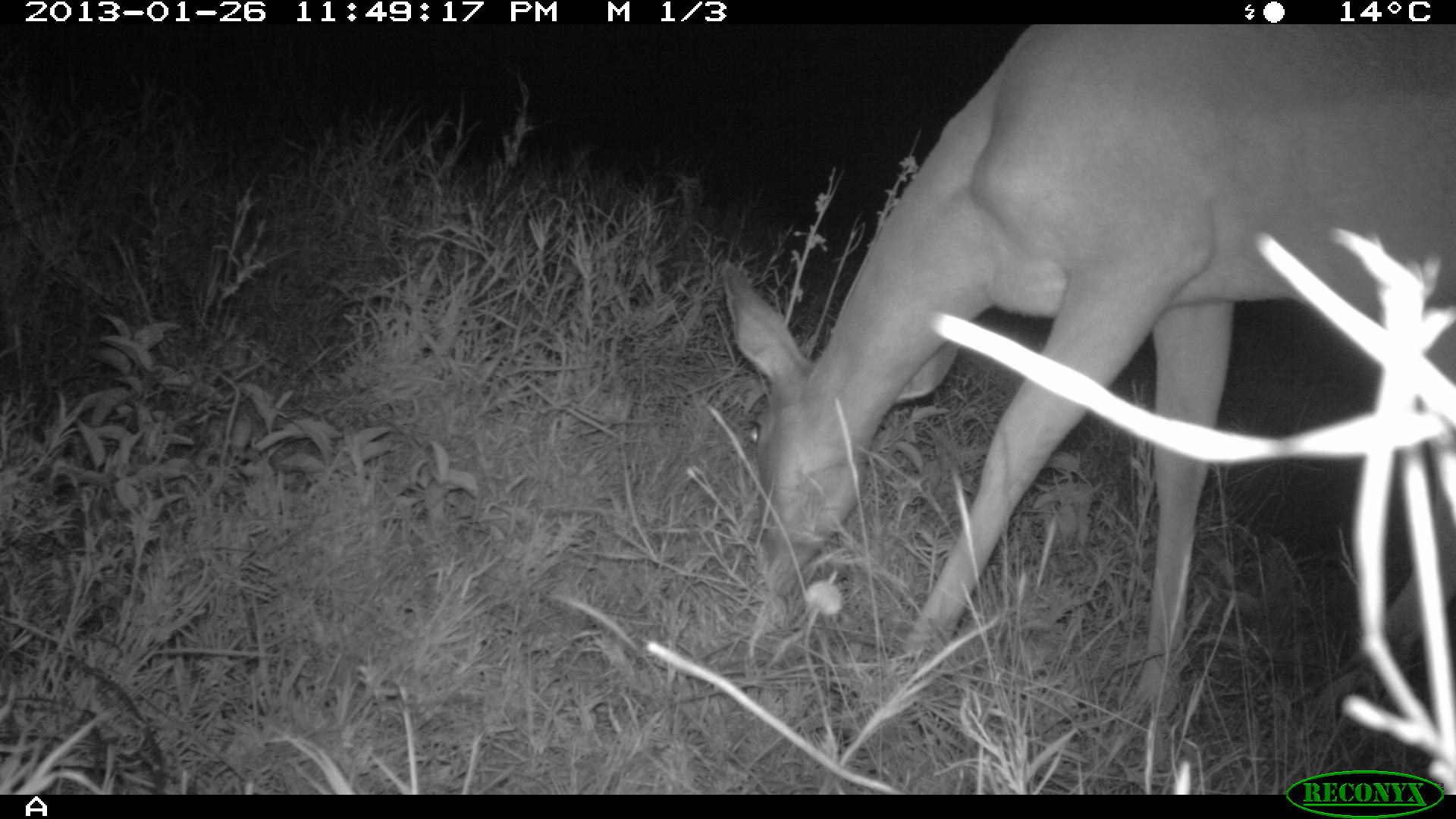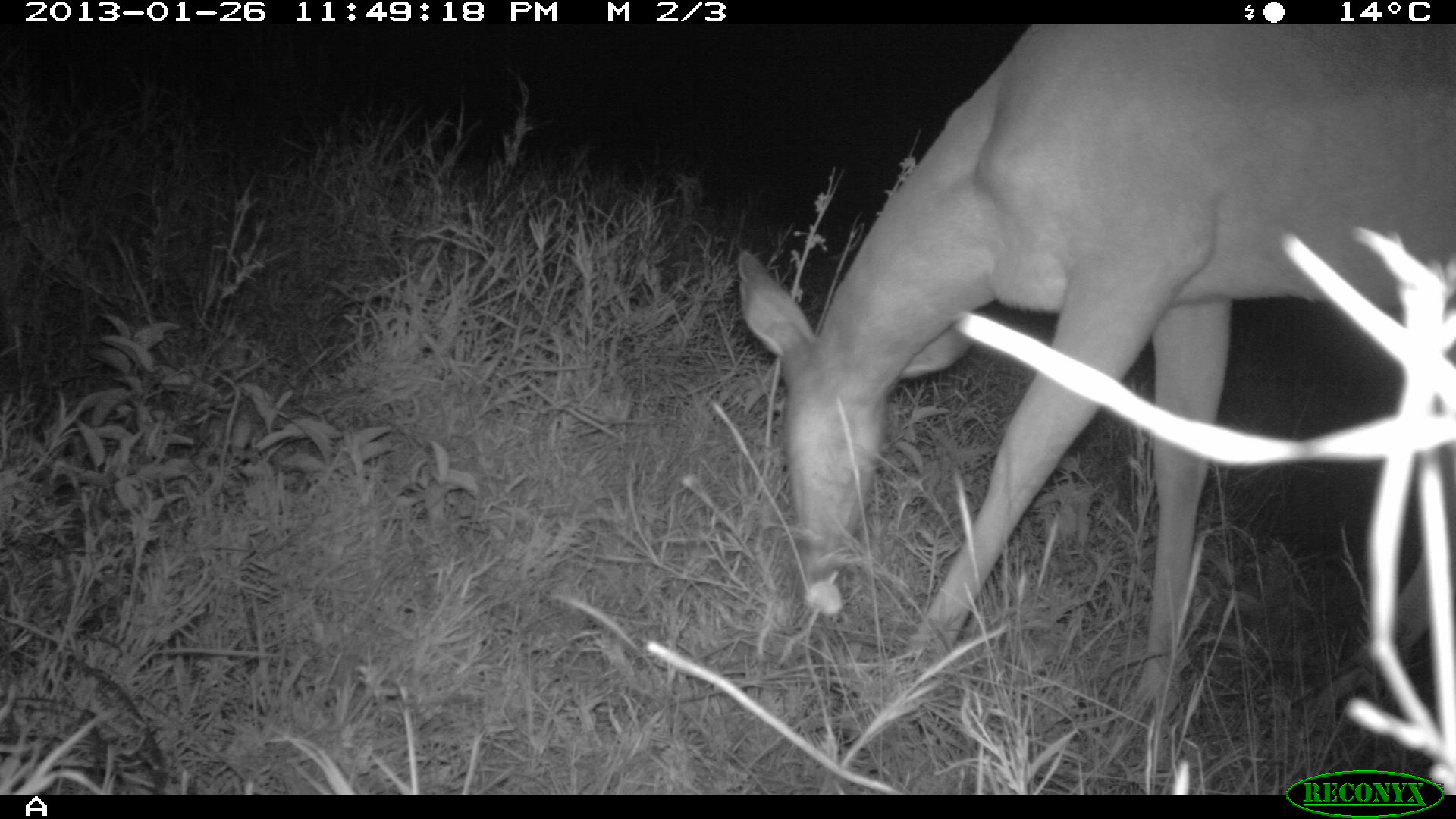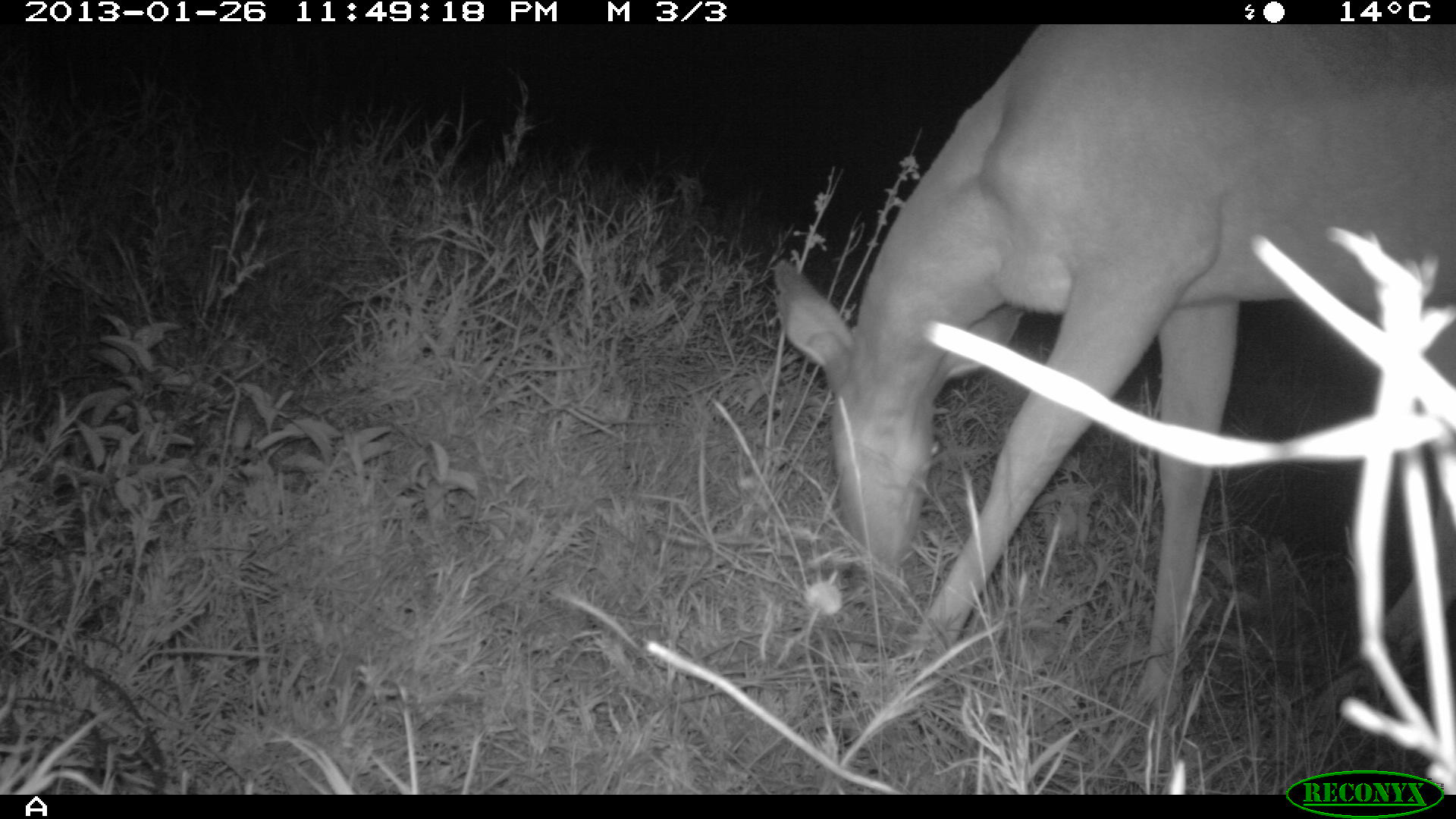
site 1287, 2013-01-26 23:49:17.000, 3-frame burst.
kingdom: Animalia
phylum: Chordata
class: Mammalia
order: Artiodactyla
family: Bovidae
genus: Aepyceros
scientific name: Aepyceros melampus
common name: impala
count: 1